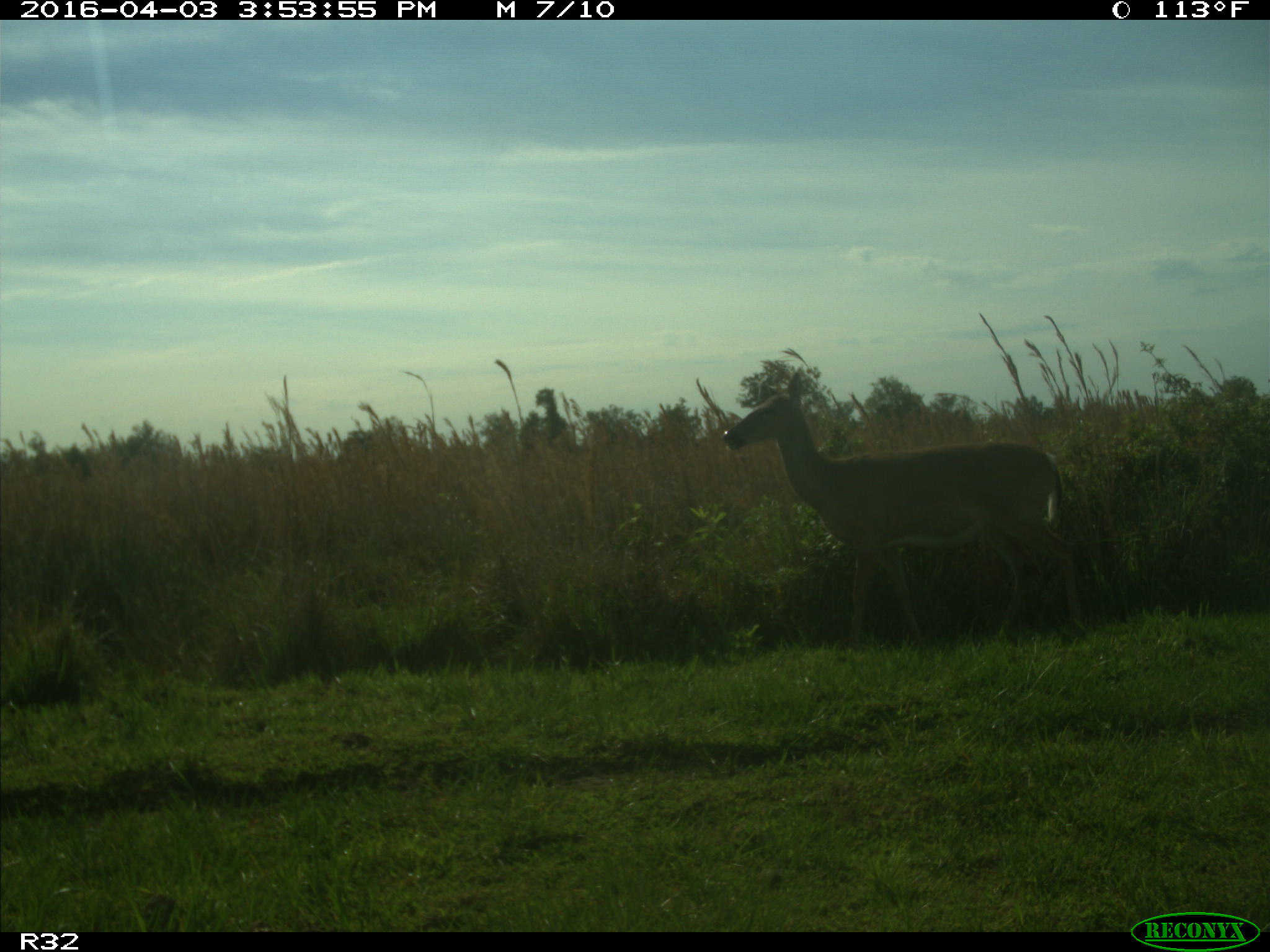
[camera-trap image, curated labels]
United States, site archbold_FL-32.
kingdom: Animalia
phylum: Chordata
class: Mammalia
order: Artiodactyla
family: Cervidae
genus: Odocoileus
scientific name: Odocoileus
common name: deer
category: unidentified deer